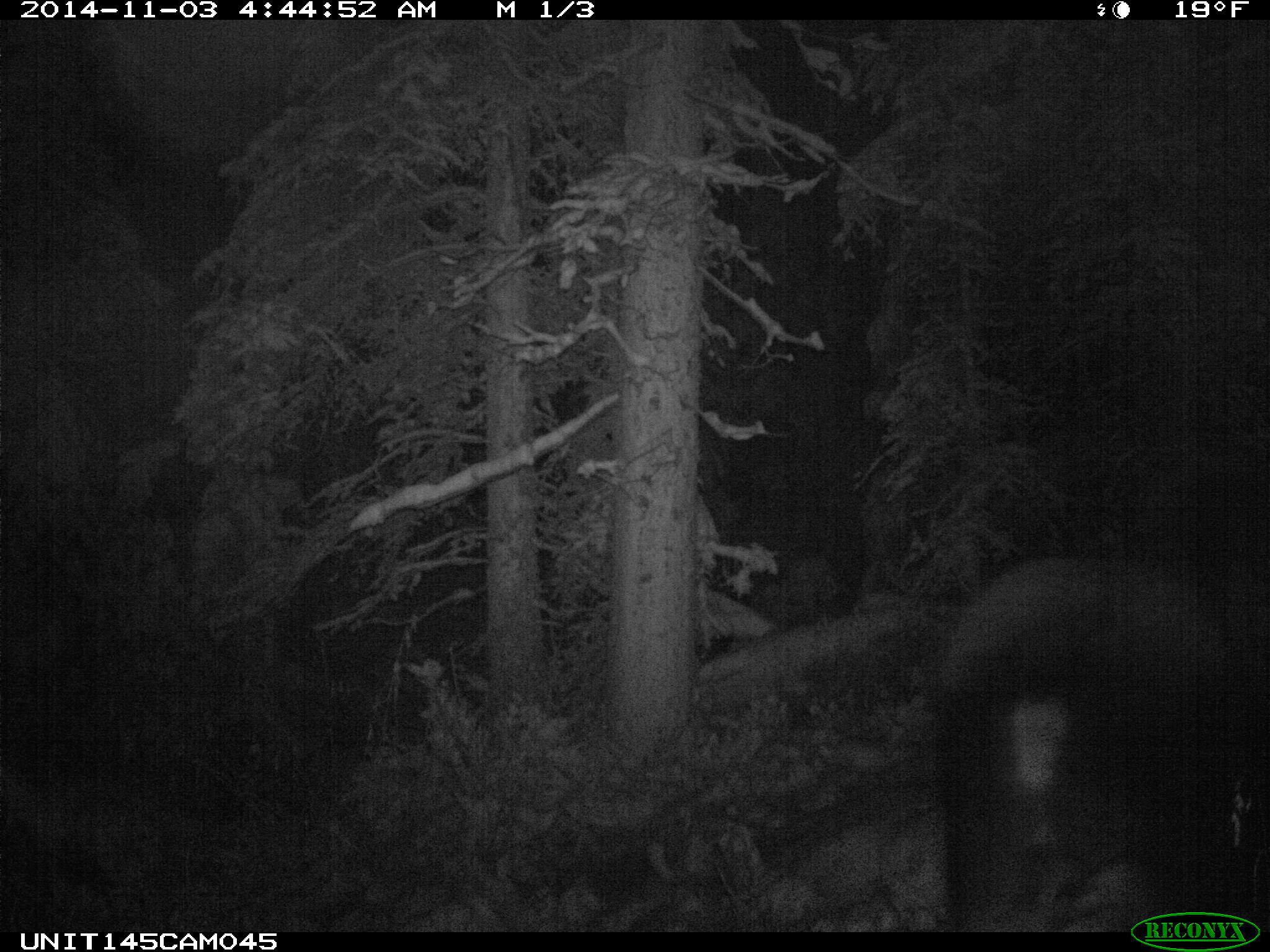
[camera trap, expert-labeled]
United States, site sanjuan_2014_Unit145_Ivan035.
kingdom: Animalia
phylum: Chordata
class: Mammalia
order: Artiodactyla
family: Cervidae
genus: Alces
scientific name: Alces alces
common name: moose